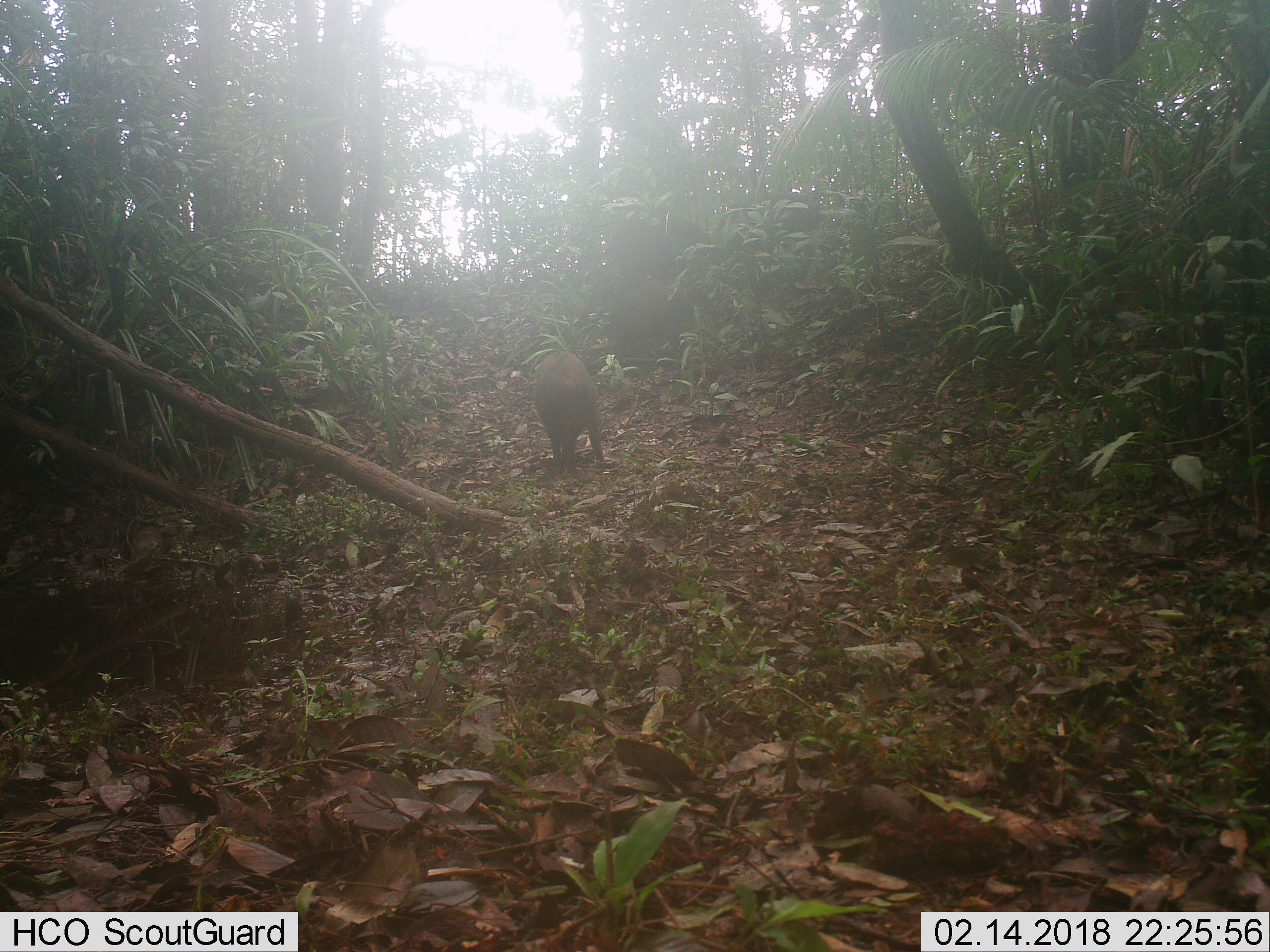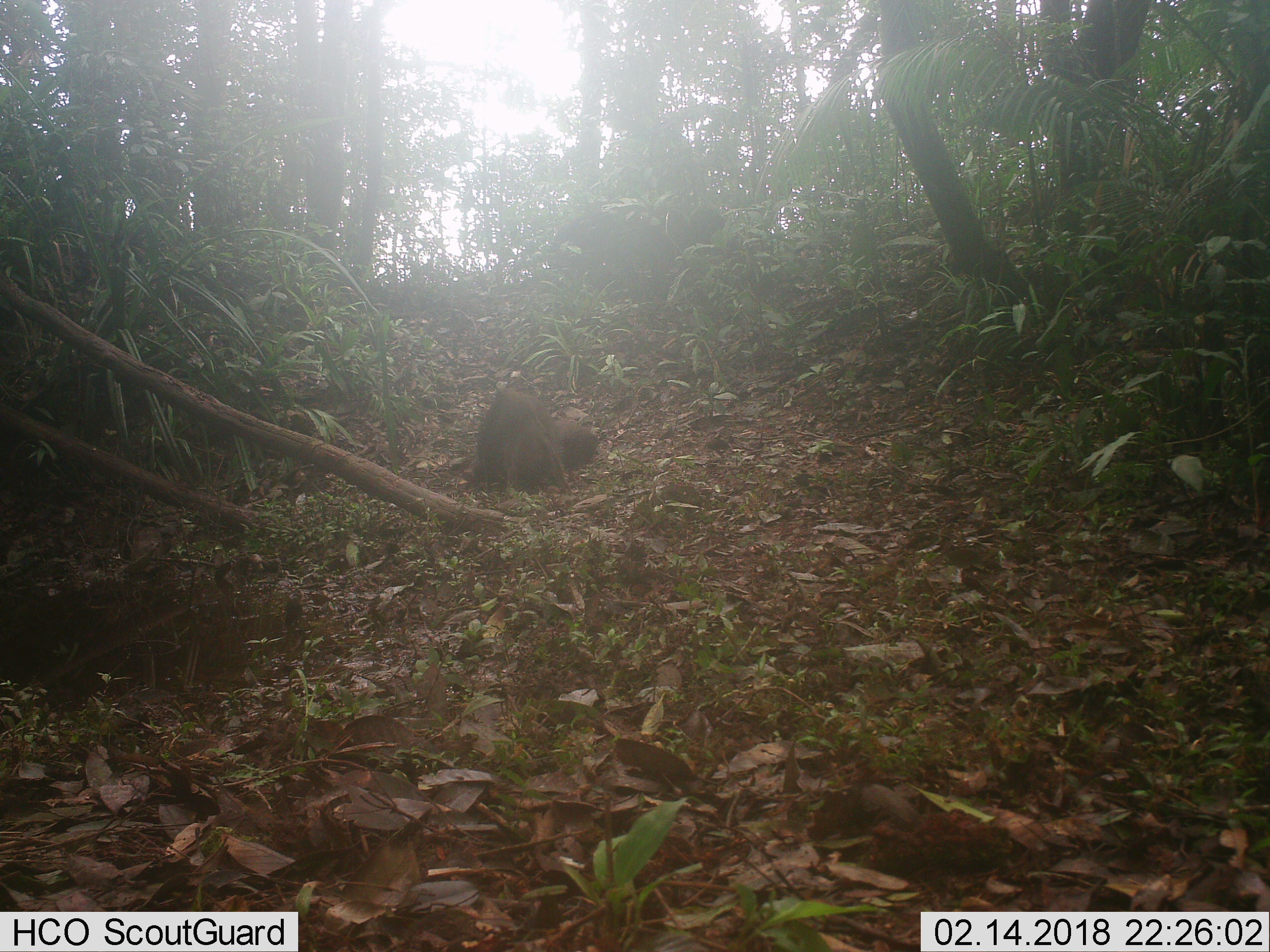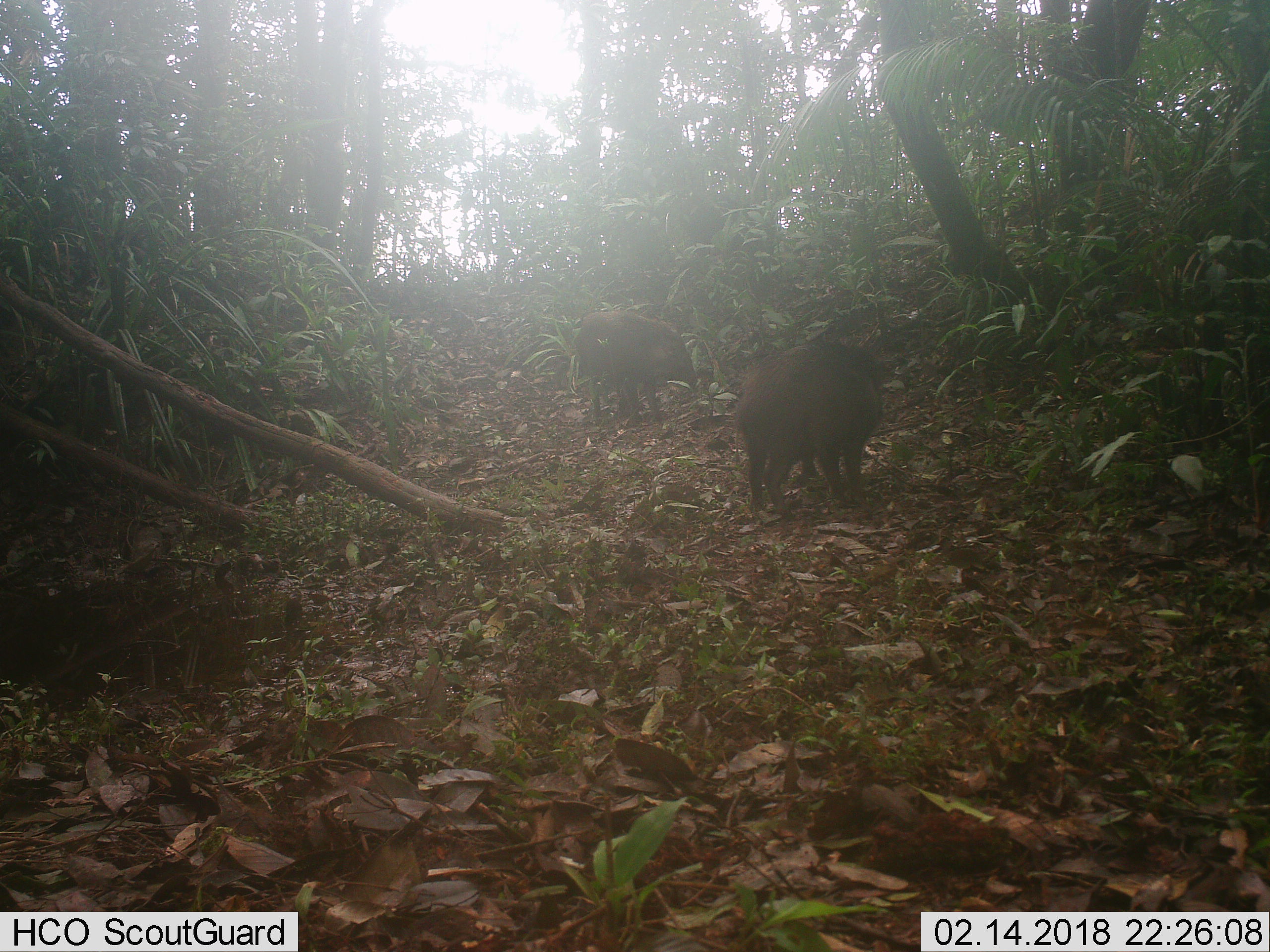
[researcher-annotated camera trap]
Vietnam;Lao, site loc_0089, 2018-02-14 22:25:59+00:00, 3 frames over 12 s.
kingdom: Animalia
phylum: Chordata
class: Mammalia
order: Artiodactyla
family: Suidae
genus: Sus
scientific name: Sus scrofa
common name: eurasian wild pig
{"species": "eurasian wild pig (Sus scrofa)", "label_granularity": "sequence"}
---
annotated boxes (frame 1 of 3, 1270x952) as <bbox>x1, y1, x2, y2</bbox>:
eurasian wild pig: <bbox>529, 347, 610, 479</bbox>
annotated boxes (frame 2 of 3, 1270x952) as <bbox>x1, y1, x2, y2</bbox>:
eurasian wild pig: <bbox>472, 390, 599, 495</bbox>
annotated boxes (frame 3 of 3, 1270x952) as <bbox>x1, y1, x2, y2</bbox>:
eurasian wild pig: <bbox>734, 339, 886, 522</bbox>; <bbox>578, 309, 698, 424</bbox>